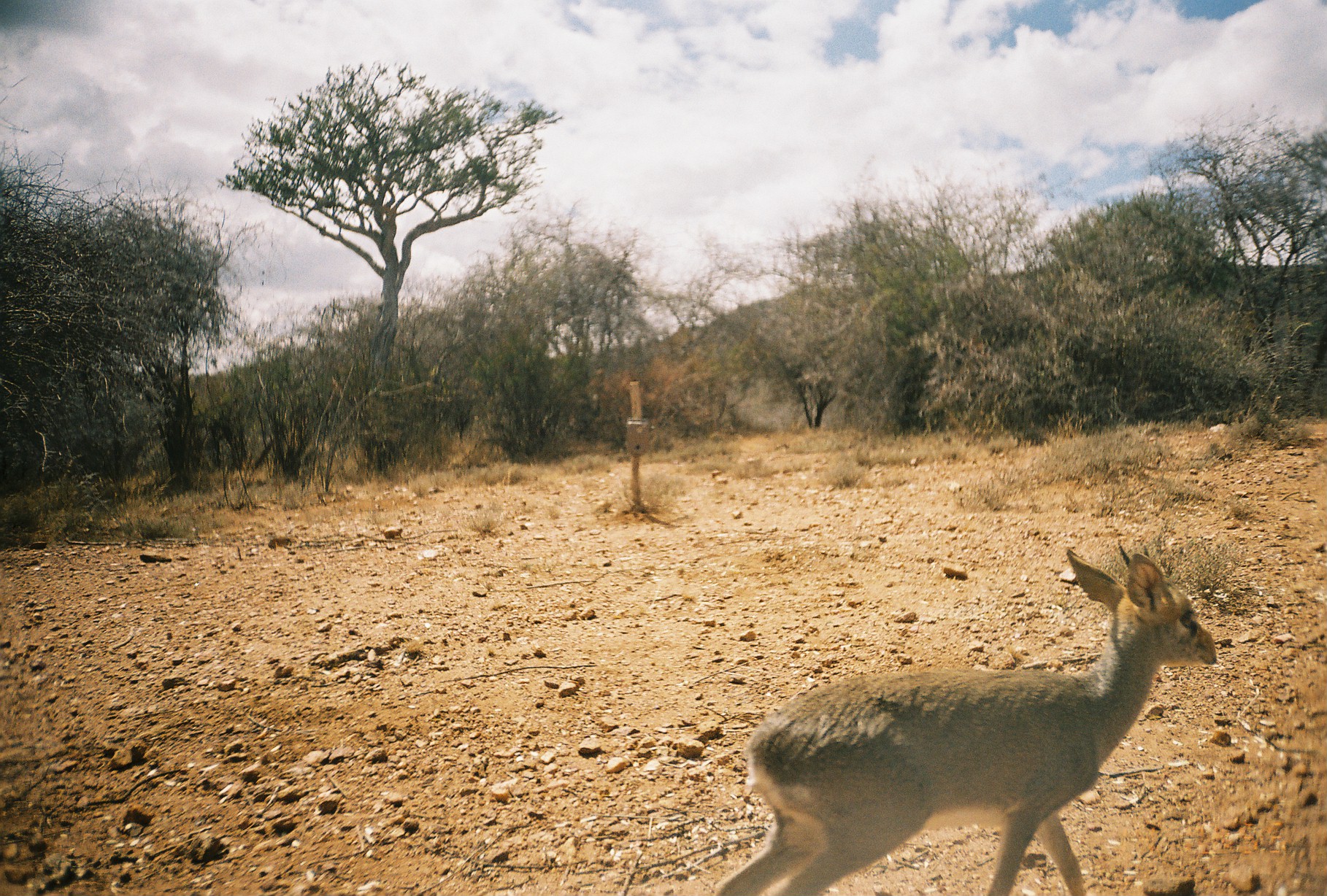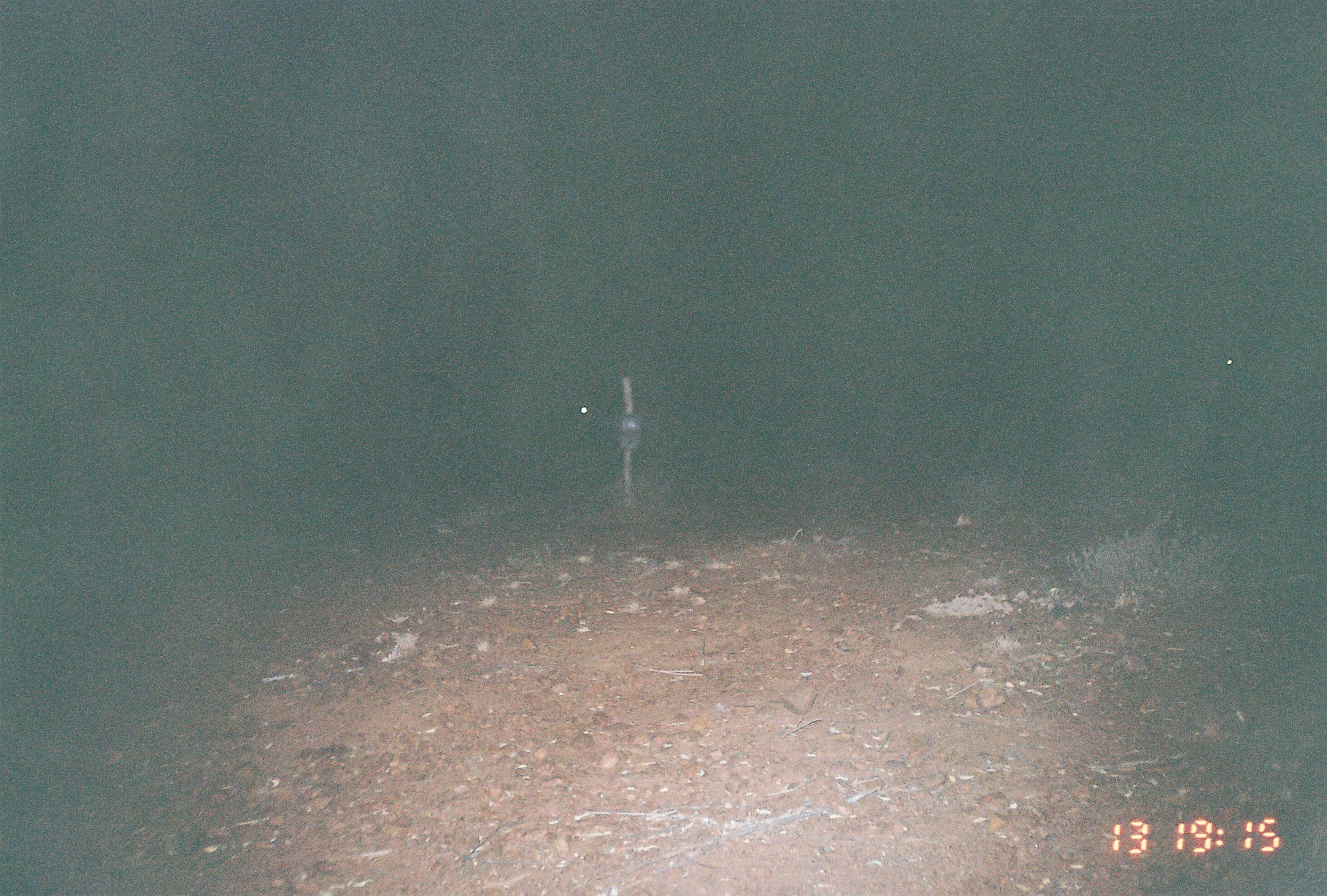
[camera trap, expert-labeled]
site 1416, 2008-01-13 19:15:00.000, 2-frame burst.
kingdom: Animalia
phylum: Chordata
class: Mammalia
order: Artiodactyla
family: Bovidae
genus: Madoqua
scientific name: Madoqua guentheri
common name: günther's dik-dik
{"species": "Madoqua guentheri (günther's dik-dik)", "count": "1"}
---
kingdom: Animalia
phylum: Chordata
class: Mammalia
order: Artiodactyla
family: Bovidae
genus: Aepyceros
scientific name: Aepyceros melampus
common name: impala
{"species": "Aepyceros melampus (impala)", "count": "2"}